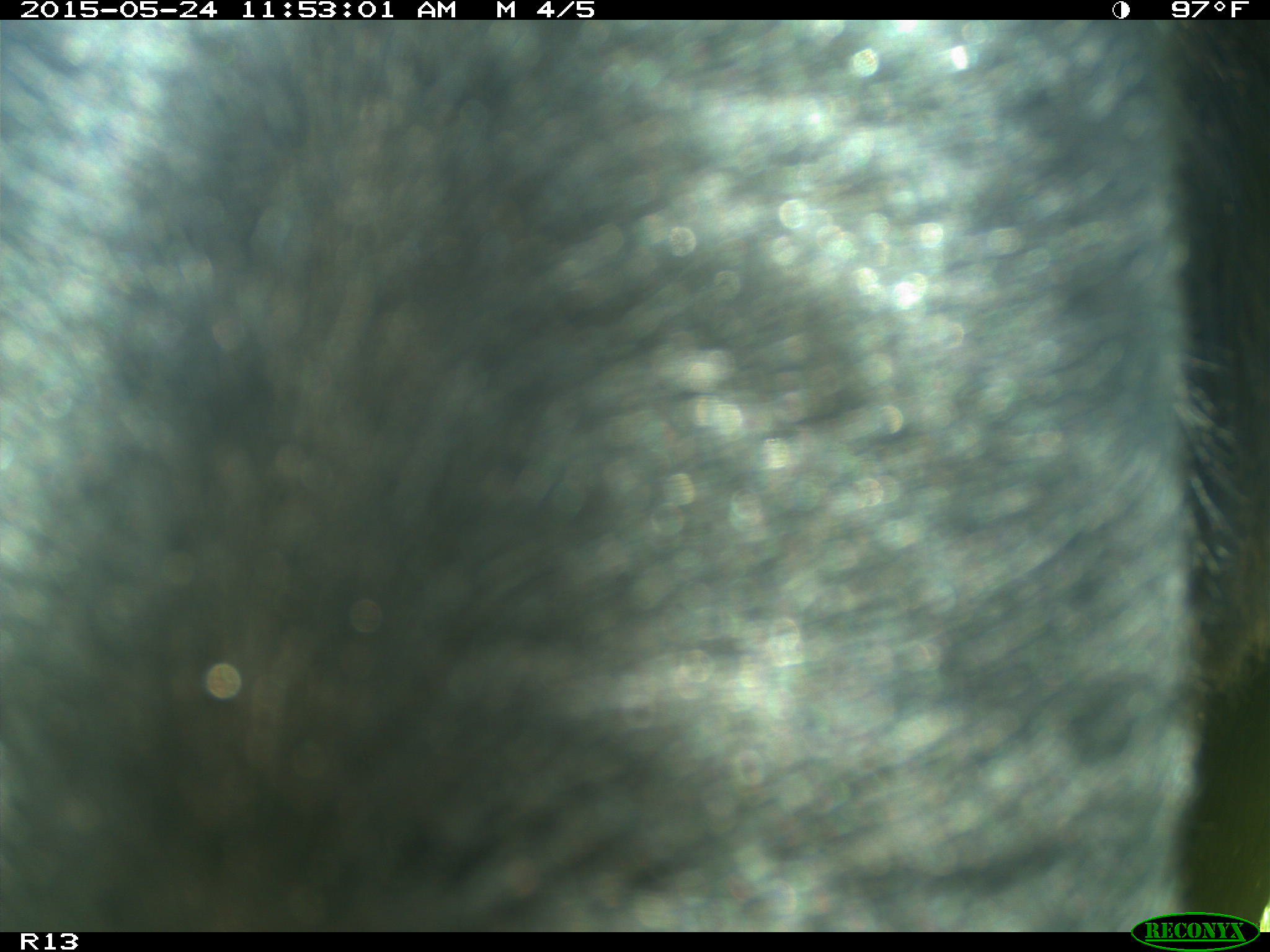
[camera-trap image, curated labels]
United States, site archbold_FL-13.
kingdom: Animalia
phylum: Chordata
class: Mammalia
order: Artiodactyla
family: Bovidae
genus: Bos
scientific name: Bos taurus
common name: domestic cow